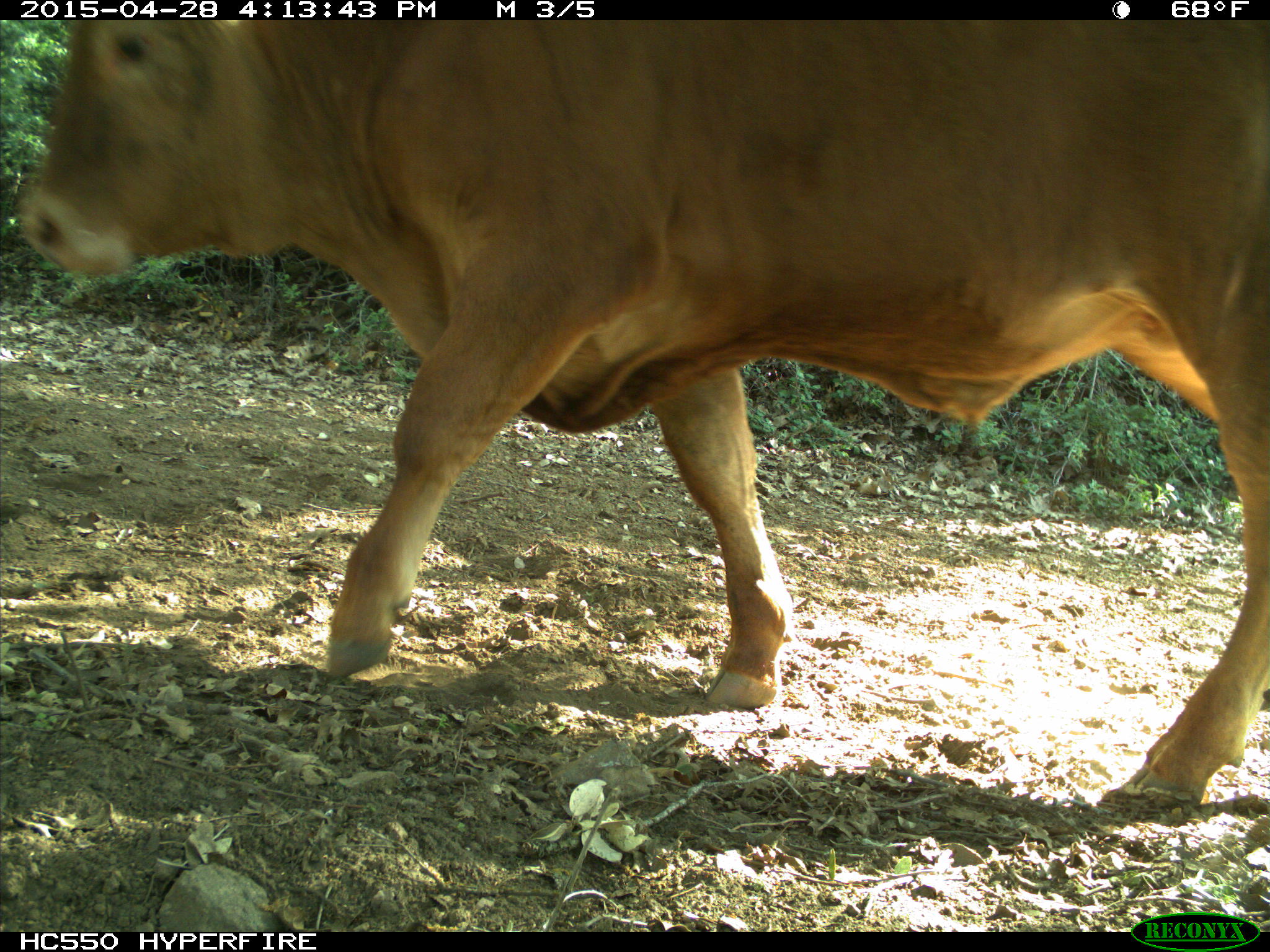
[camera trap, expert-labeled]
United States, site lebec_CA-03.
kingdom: Animalia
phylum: Chordata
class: Mammalia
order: Artiodactyla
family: Bovidae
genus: Bos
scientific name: Bos taurus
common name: domestic cow